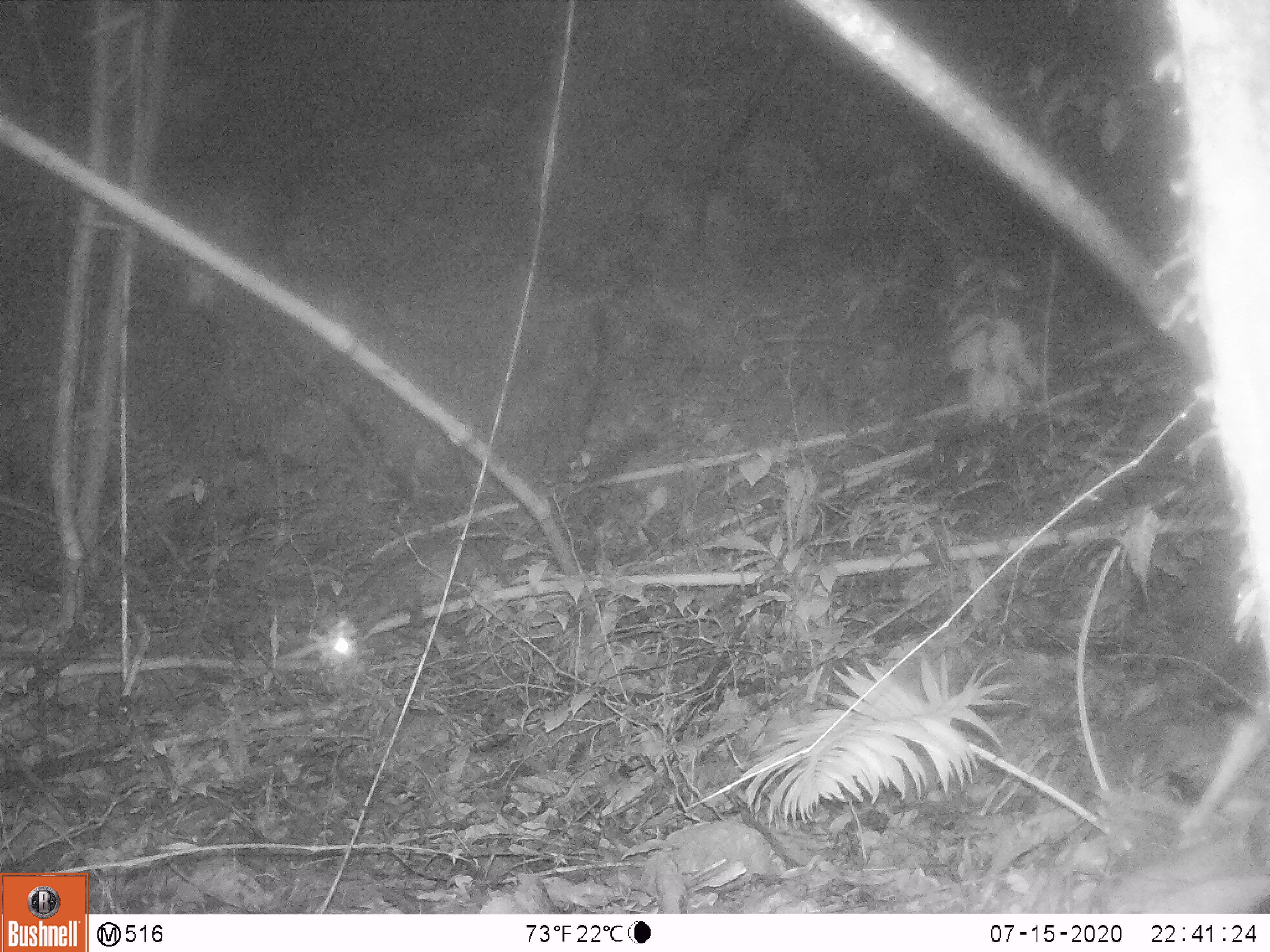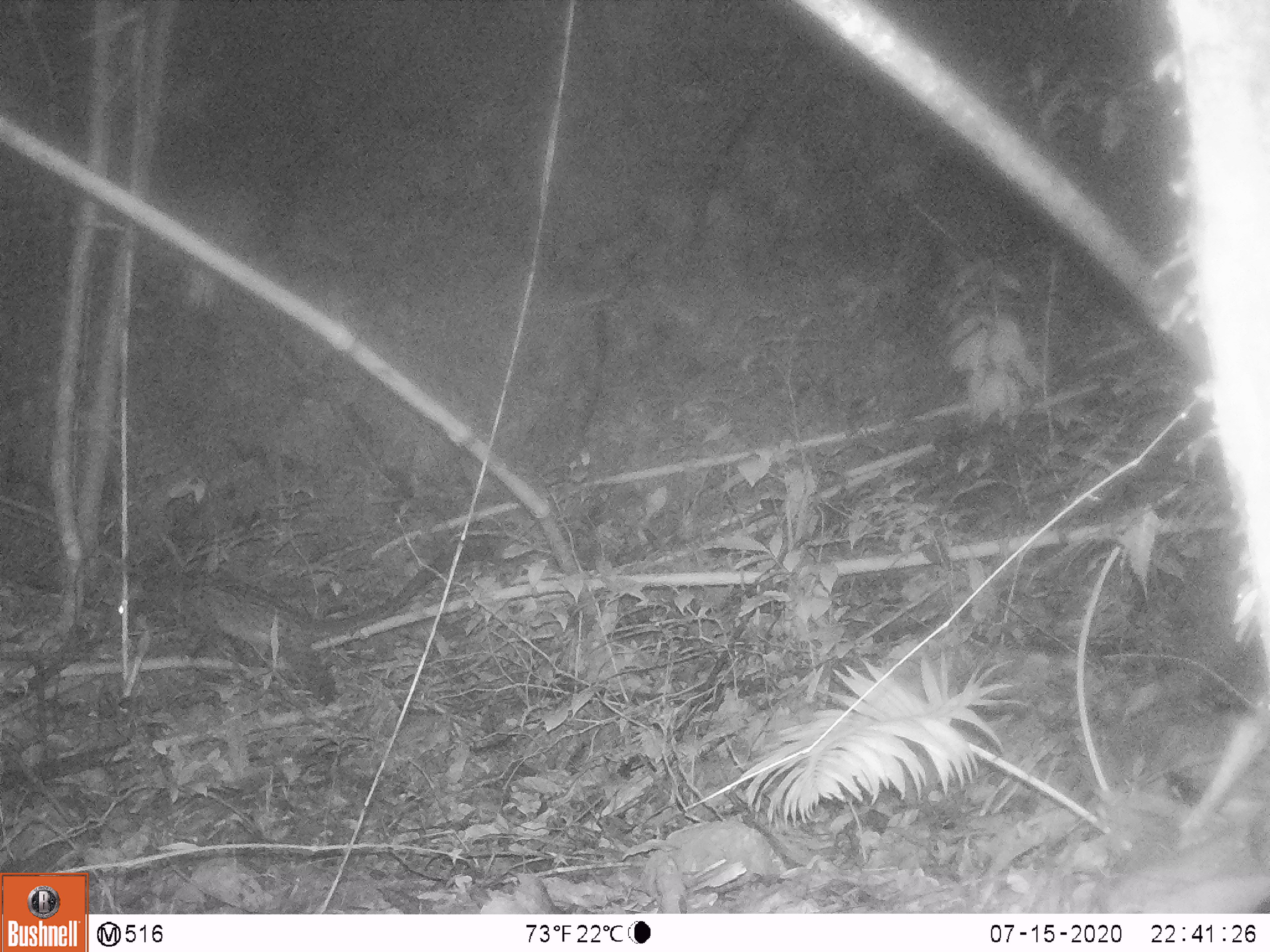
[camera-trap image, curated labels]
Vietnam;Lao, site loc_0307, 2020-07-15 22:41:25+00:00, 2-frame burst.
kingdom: Animalia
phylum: Chordata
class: Mammalia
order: Carnivora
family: Viverridae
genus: Paradoxurus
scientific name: Paradoxurus hermaphroditus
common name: common palm civet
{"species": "common palm civet (Paradoxurus hermaphroditus)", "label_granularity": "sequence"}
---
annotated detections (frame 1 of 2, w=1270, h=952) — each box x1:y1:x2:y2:
common palm civet: 349:433:658:635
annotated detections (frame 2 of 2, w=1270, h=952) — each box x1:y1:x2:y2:
common palm civet: 119:521:509:707